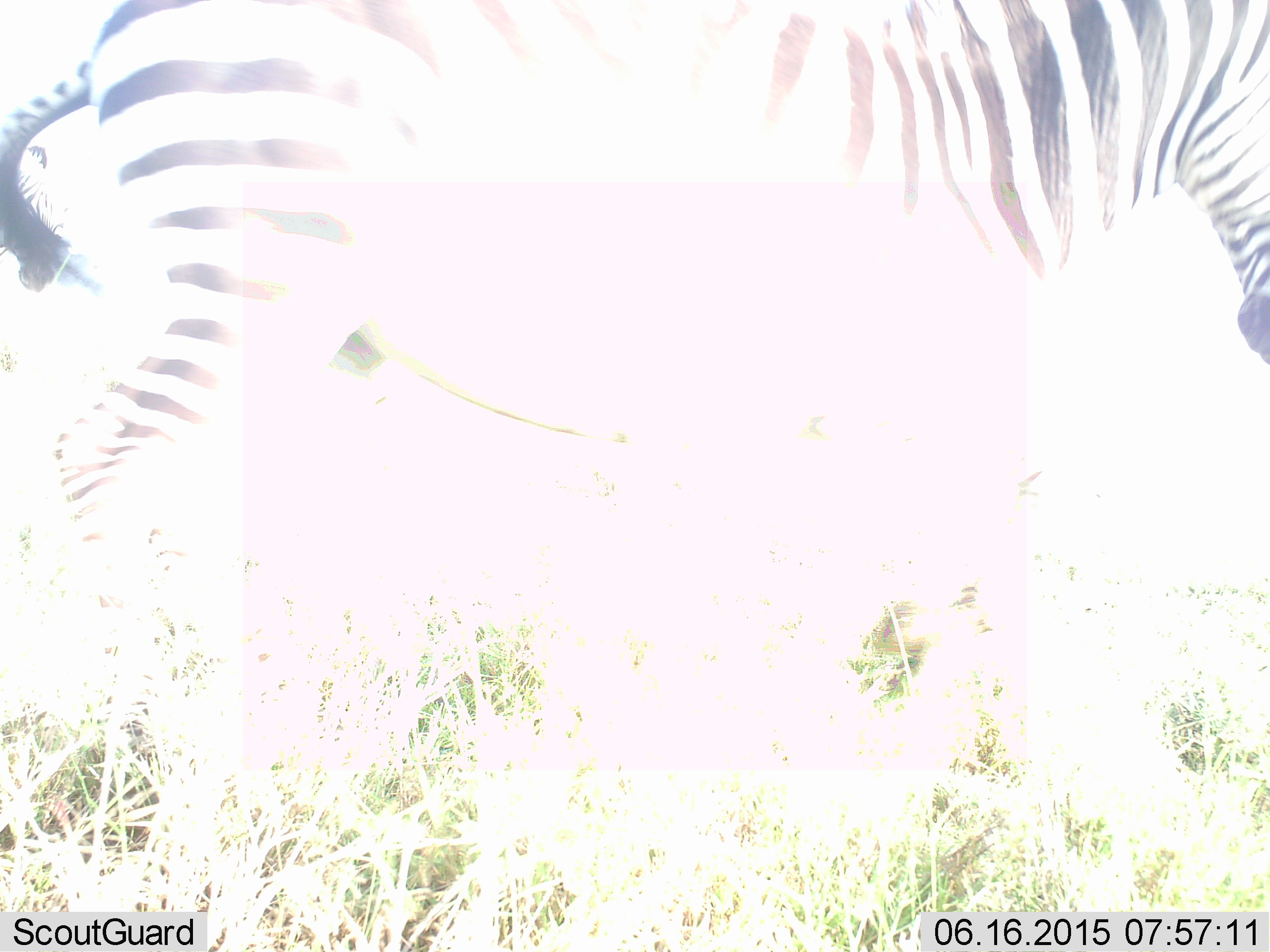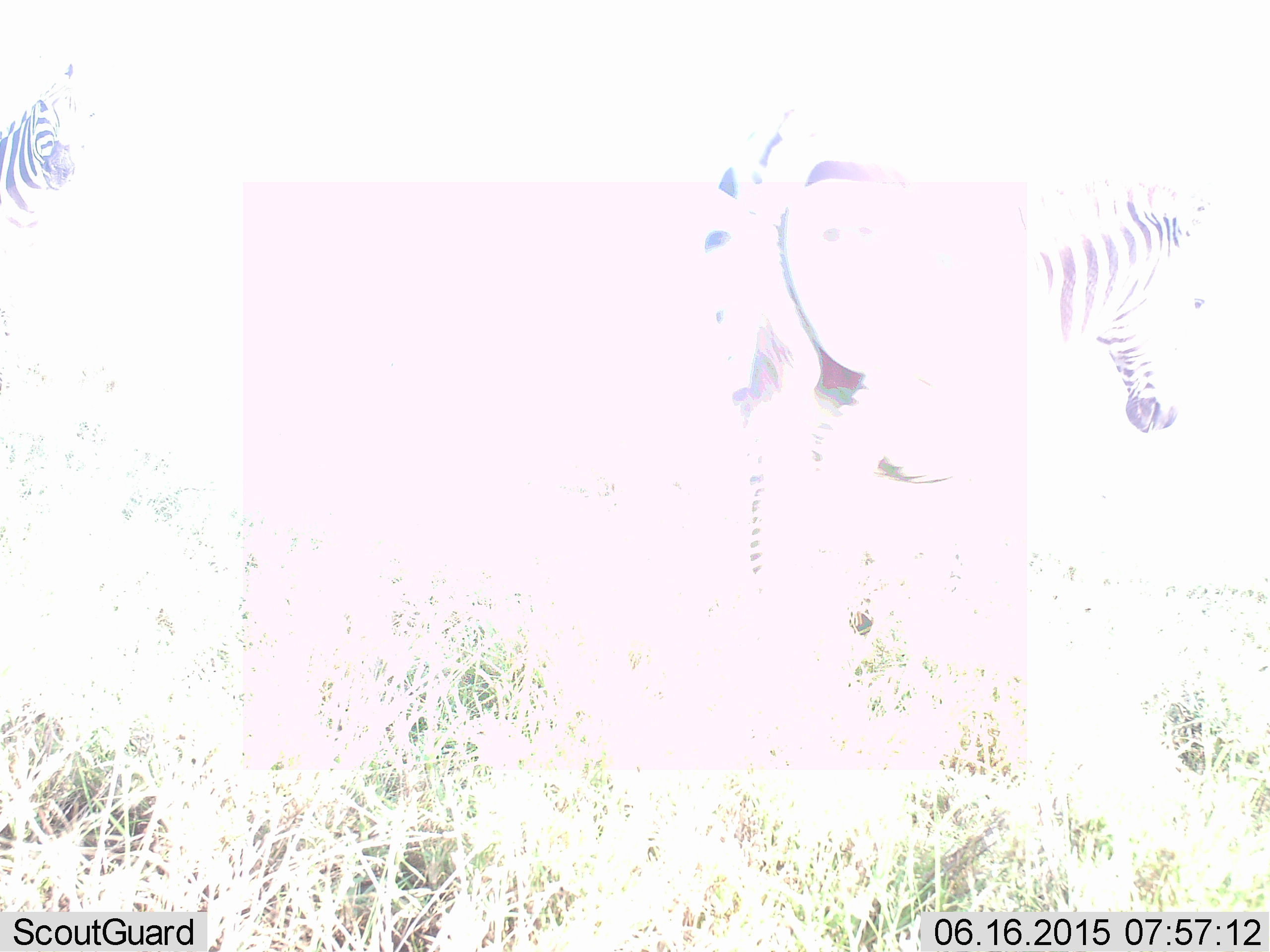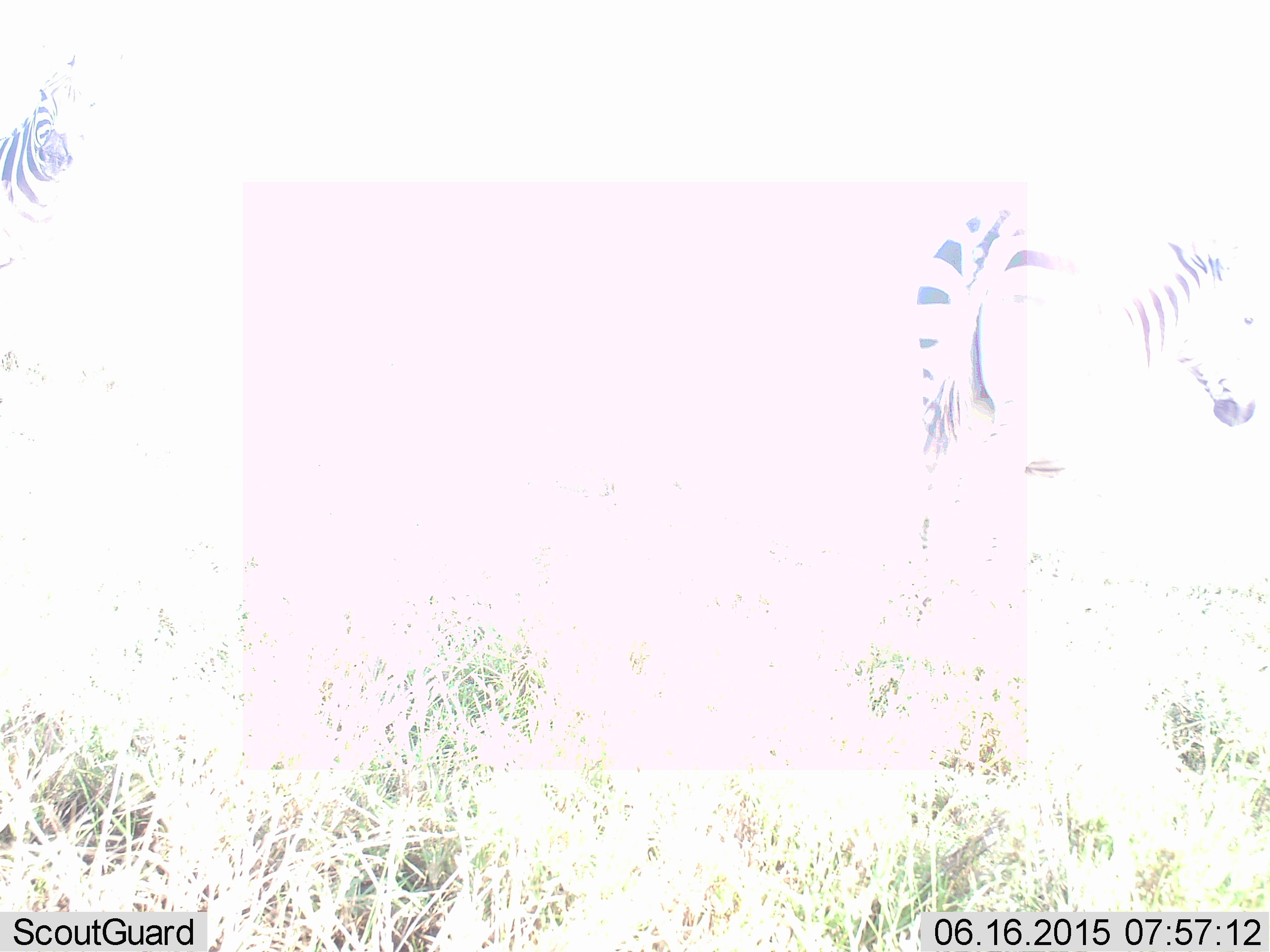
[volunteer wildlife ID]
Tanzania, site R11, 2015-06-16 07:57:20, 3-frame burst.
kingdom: Animalia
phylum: Chordata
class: Mammalia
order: Perissodactyla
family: Equidae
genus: Equus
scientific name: Equus quagga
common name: plains zebra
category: zebra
Zebra (plains zebra) (Equus quagga), count 2. Behavior (volunteer vote fractions): standing 30%, resting 0%, moving 70%, interacting 0%. Young present (vote fraction): 0%. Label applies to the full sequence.